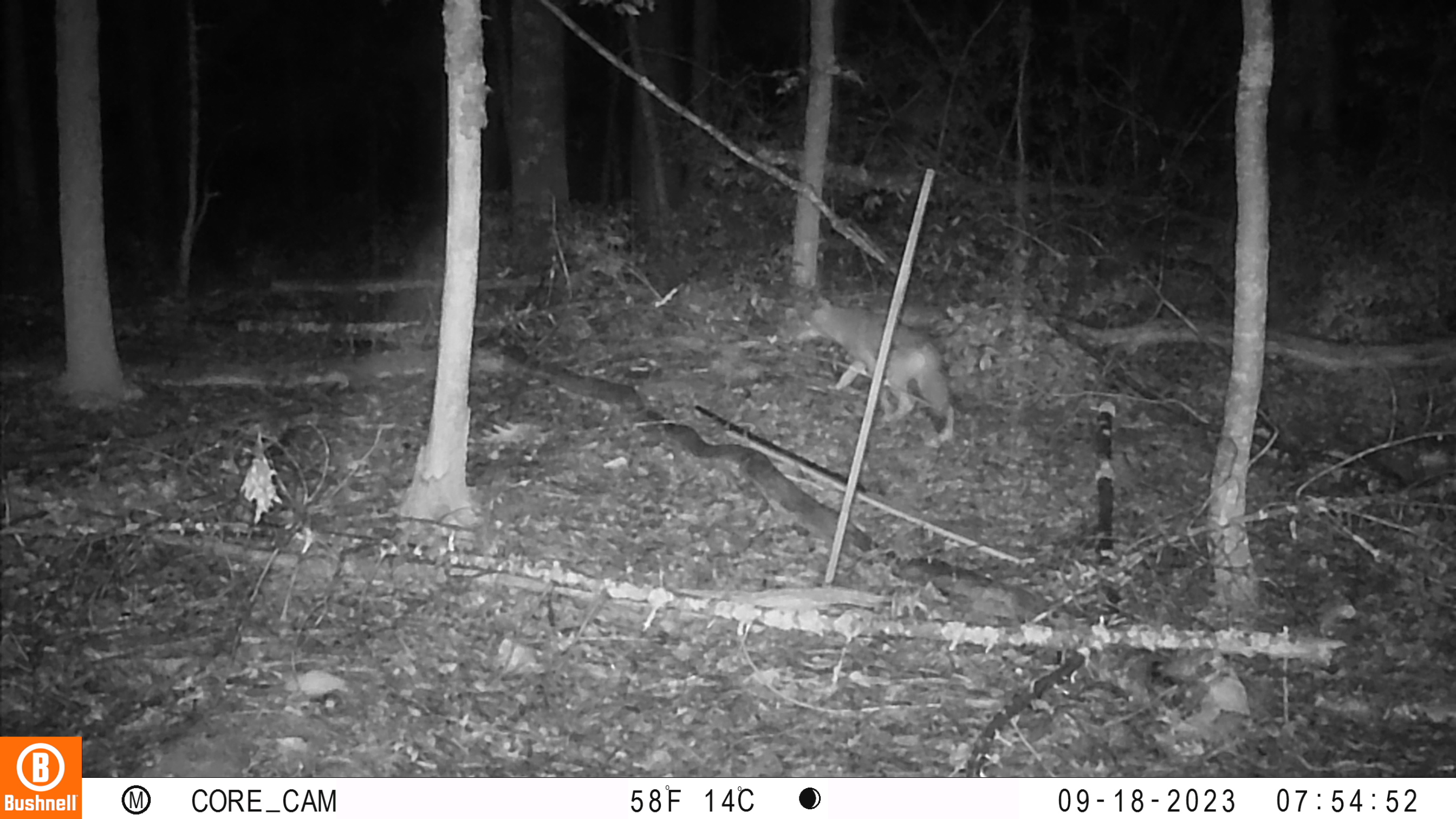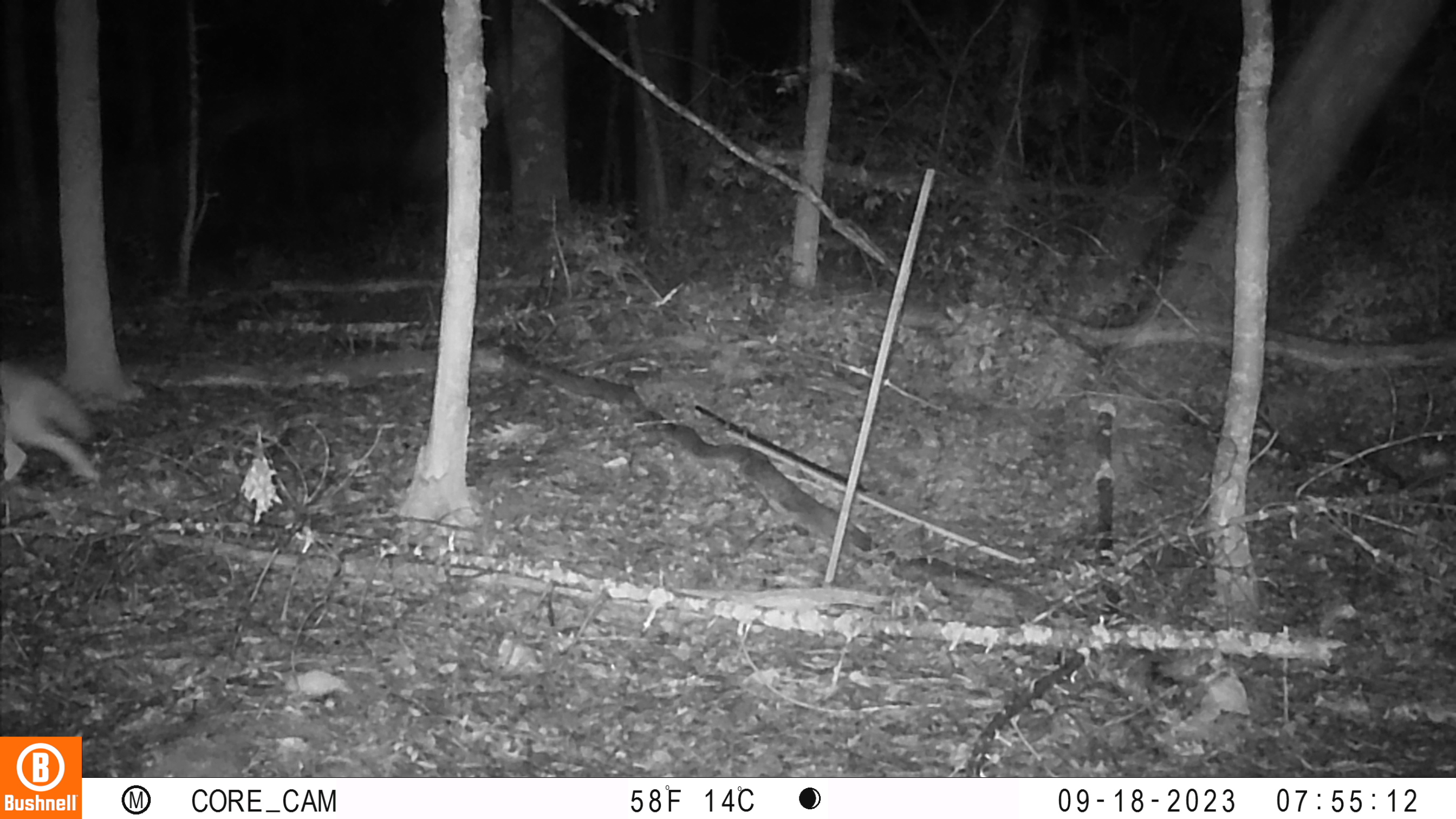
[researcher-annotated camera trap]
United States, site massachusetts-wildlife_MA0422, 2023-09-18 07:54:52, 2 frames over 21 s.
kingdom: Animalia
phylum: Chordata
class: Mammalia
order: Carnivora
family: Canidae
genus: Canis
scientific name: Canis latrans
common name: coyote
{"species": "coyote (Canis latrans)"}